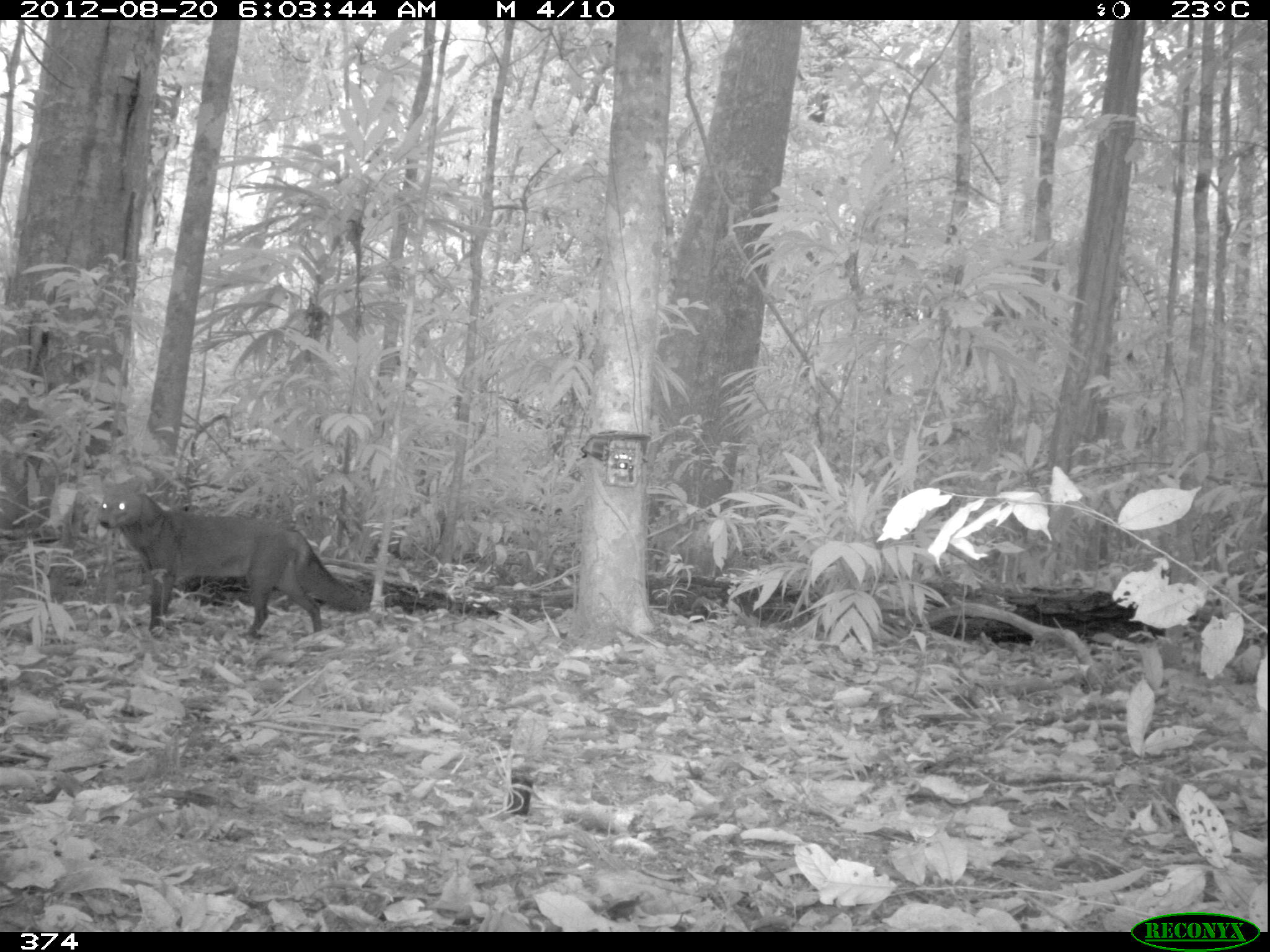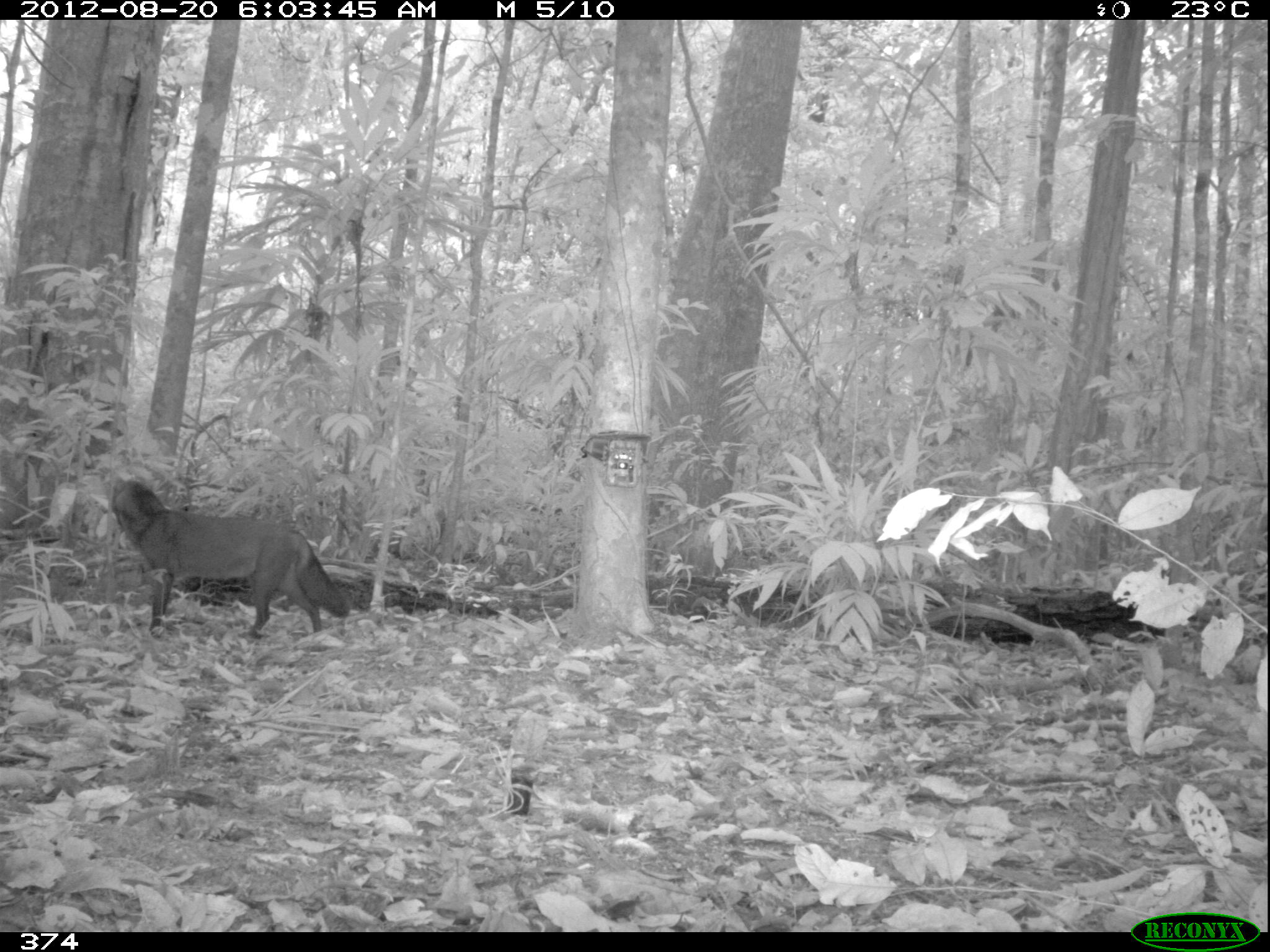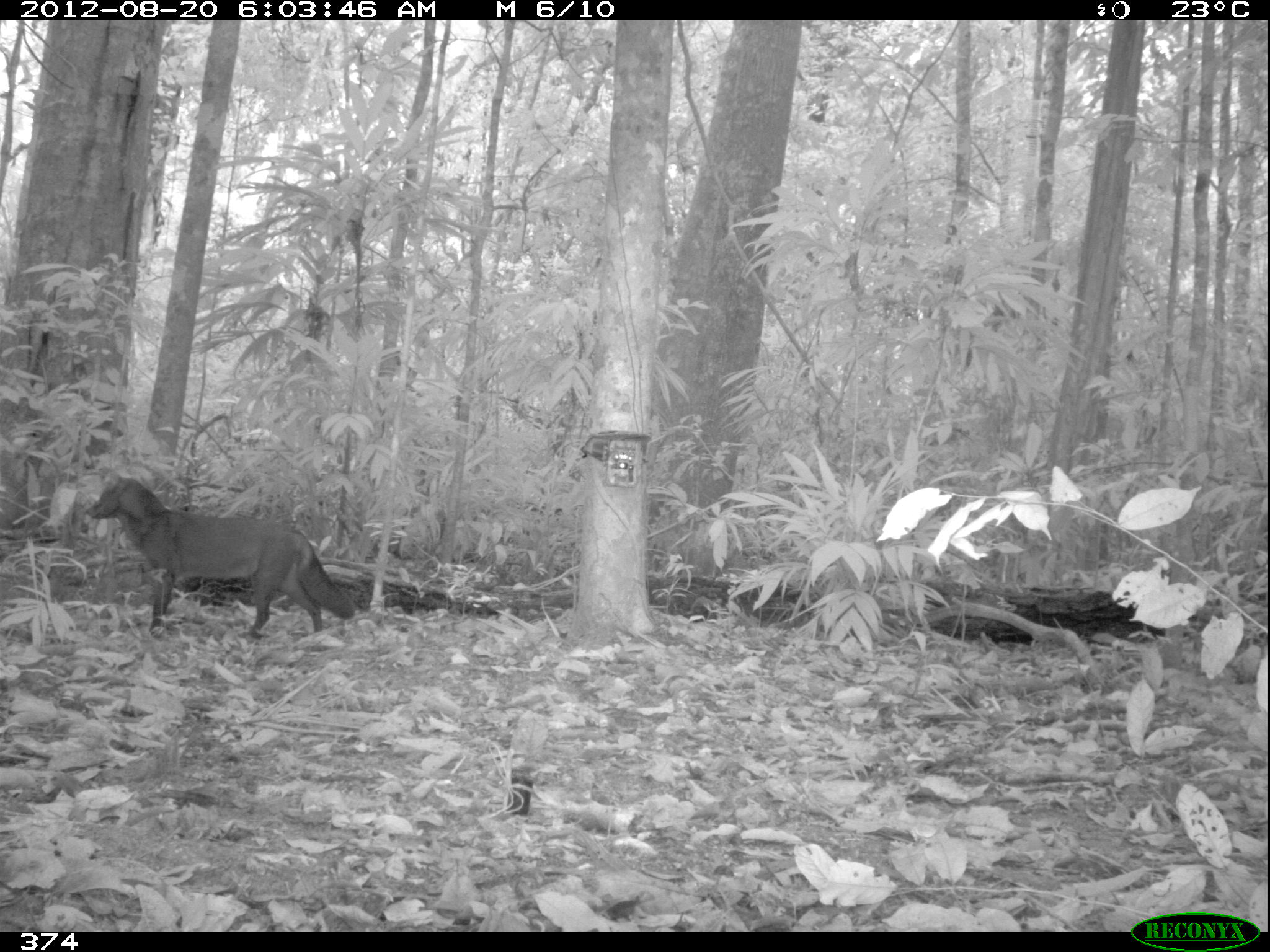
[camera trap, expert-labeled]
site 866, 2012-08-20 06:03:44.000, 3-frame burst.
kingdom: Animalia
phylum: Chordata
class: Mammalia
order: Carnivora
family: Canidae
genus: Atelocynus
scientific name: Atelocynus microtis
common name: short-eared dog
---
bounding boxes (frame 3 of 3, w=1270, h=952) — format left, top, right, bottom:
atelocynus microtis: 83, 473, 354, 640